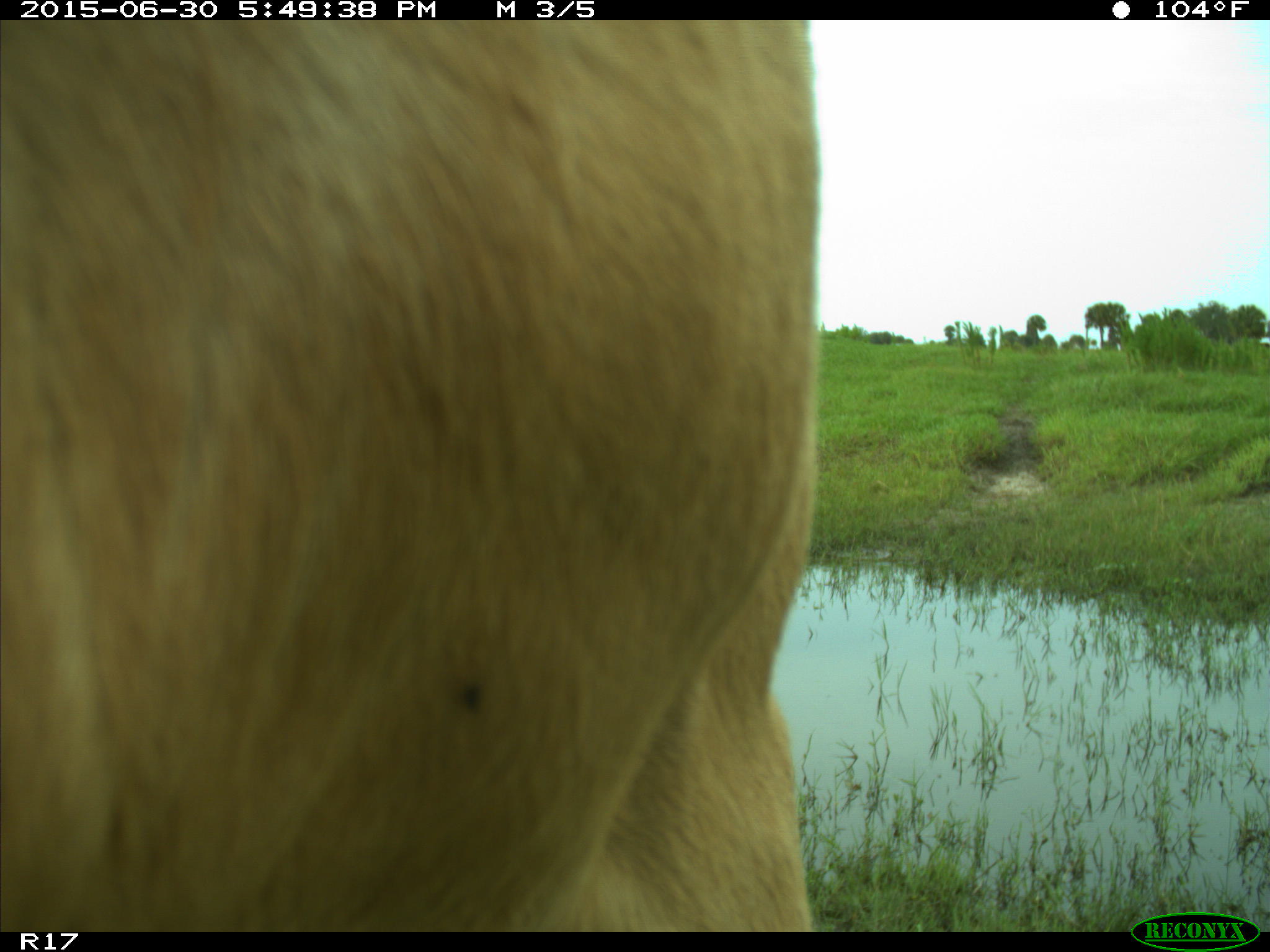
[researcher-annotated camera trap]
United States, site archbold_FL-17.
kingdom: Animalia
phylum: Chordata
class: Mammalia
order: Artiodactyla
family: Bovidae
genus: Bos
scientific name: Bos taurus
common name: domestic cow